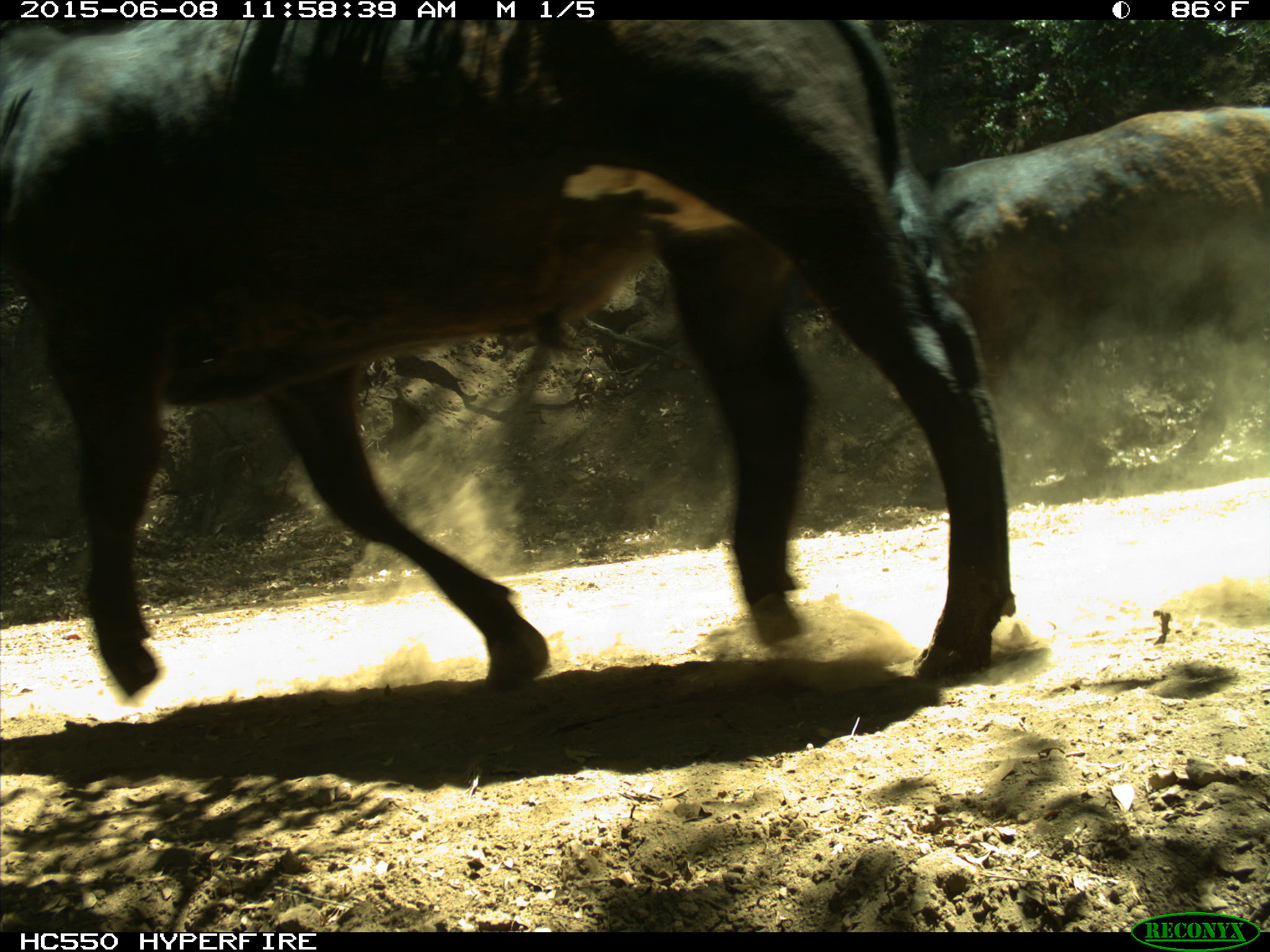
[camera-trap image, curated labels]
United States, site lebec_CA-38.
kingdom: Animalia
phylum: Chordata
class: Mammalia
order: Artiodactyla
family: Bovidae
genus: Bos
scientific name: Bos taurus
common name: domestic cow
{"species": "Bos taurus (domestic cow)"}